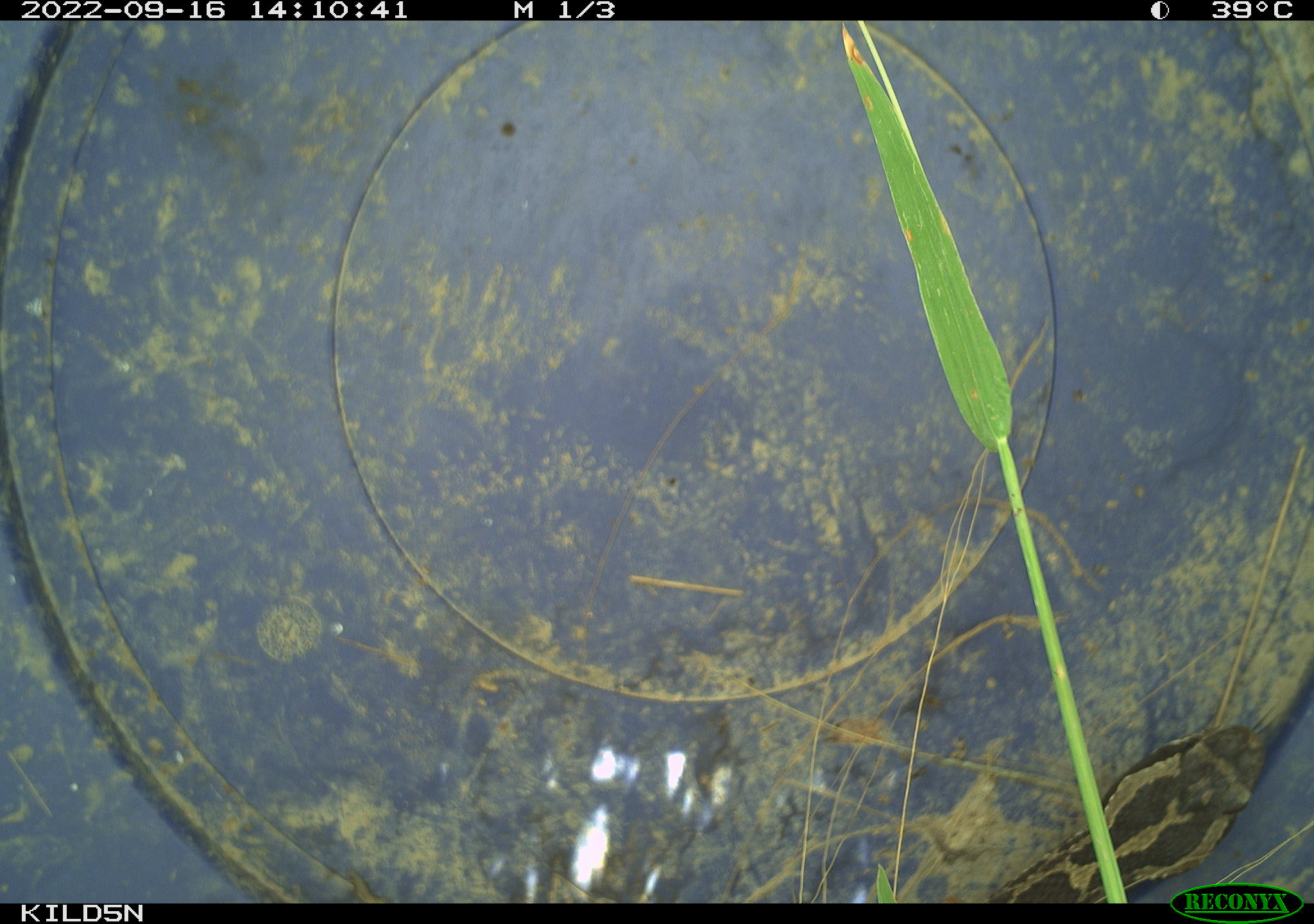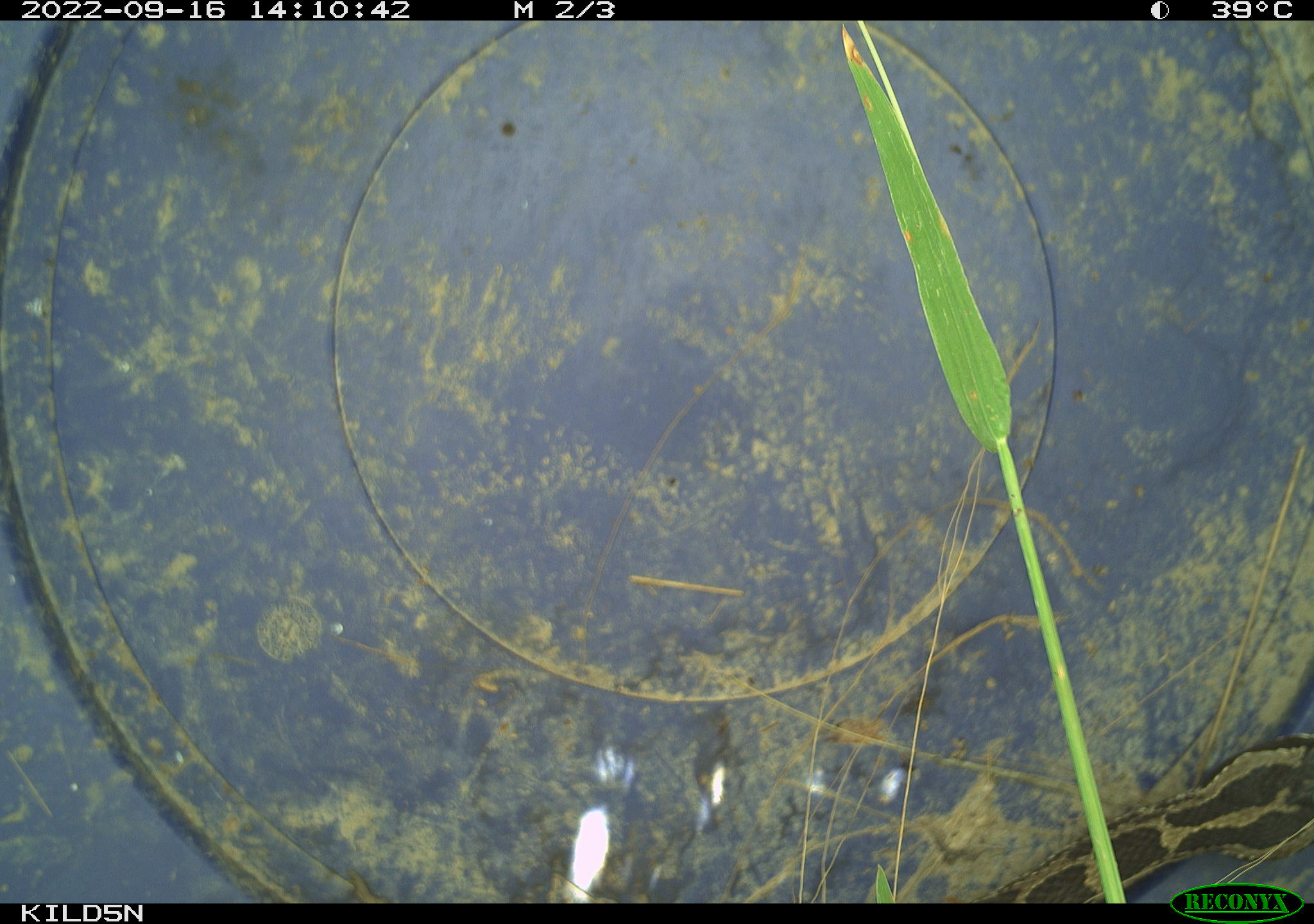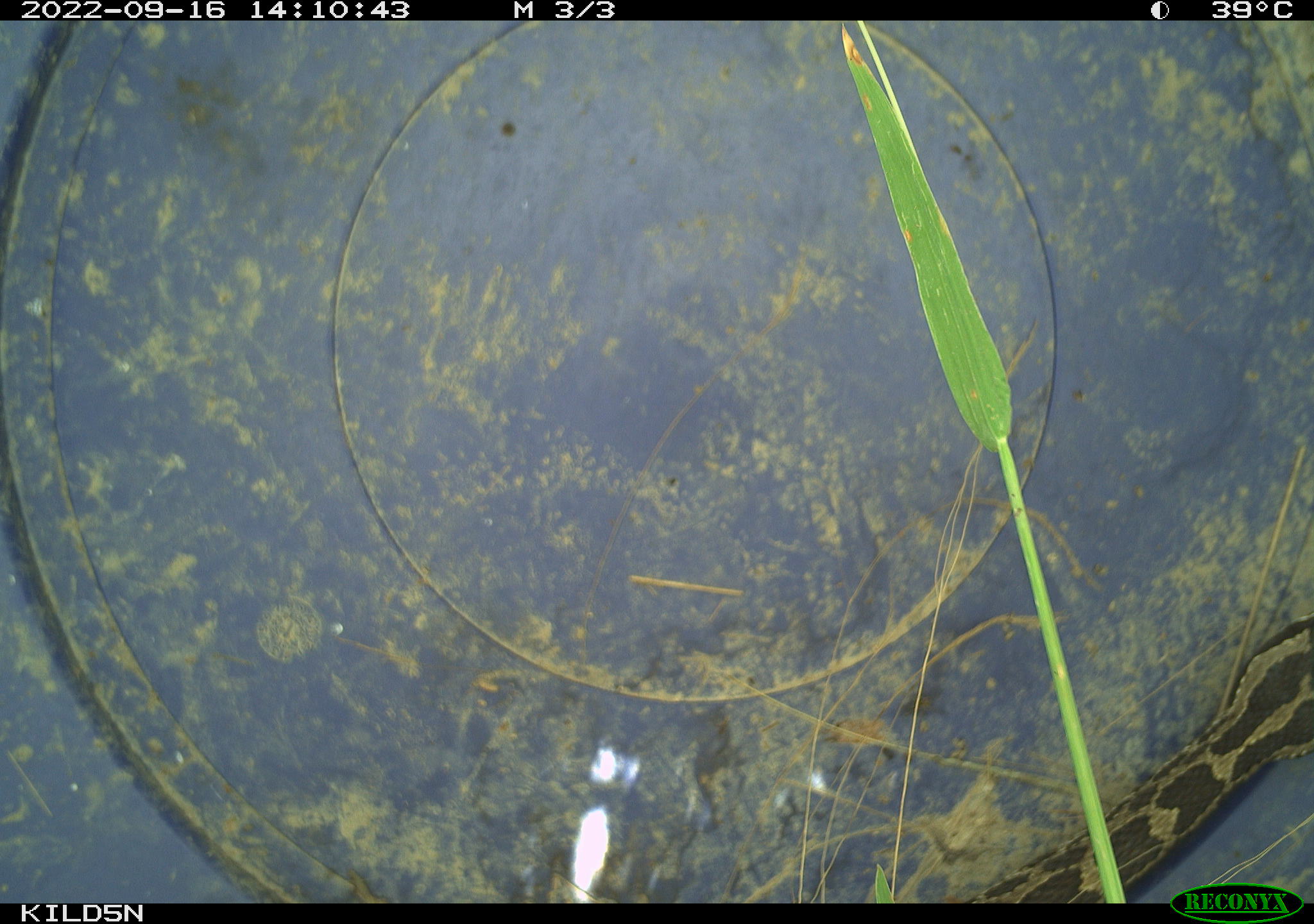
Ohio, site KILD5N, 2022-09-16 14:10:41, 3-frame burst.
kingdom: Animalia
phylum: Chordata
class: Reptilia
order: Squamata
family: Viperidae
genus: Sistrurus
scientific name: Sistrurus catenatus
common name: eastern massasauga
Eastern massasauga (Sistrurus catenatus).